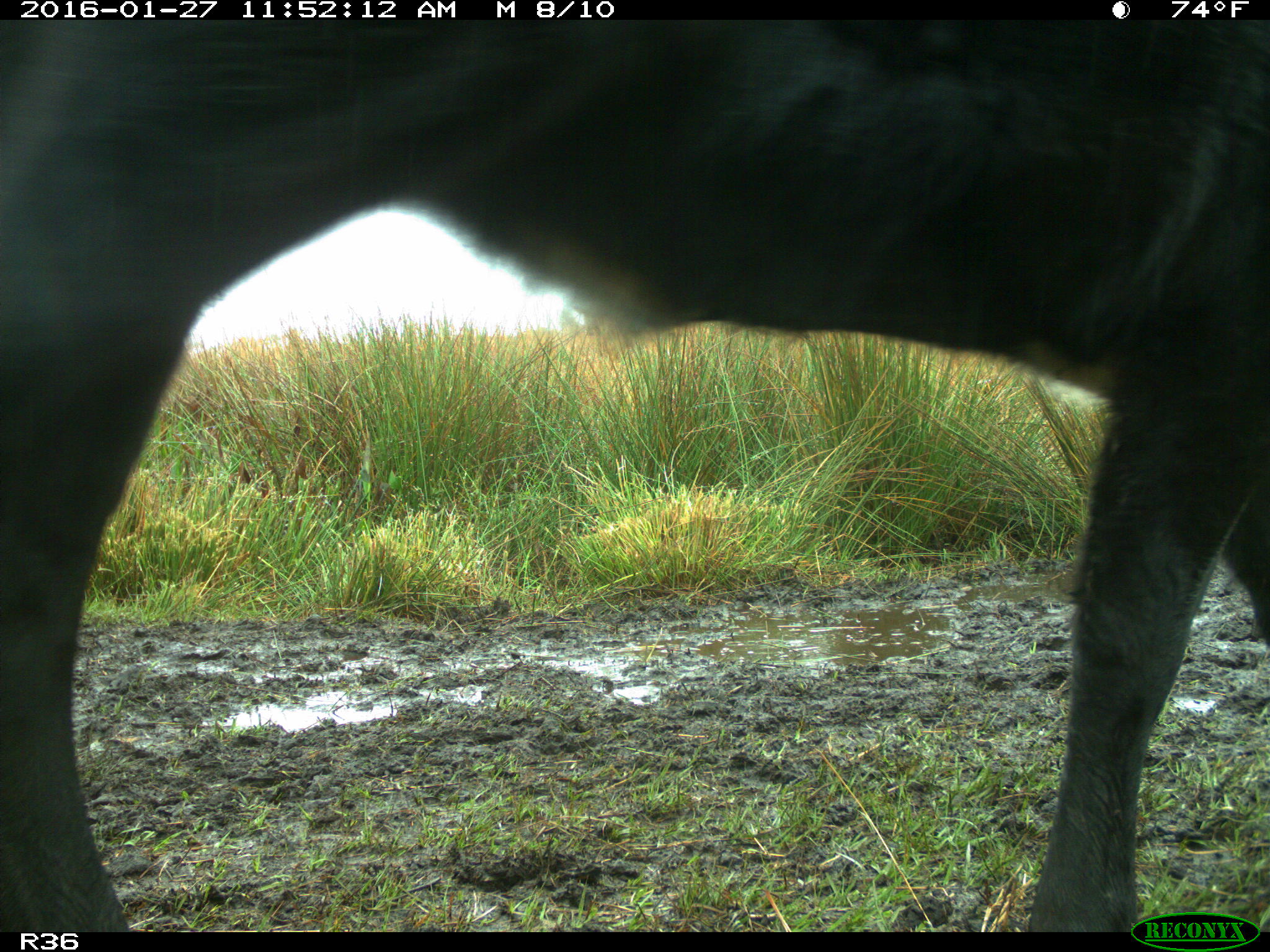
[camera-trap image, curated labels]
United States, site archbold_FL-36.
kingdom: Animalia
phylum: Chordata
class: Mammalia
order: Artiodactyla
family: Bovidae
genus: Bos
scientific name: Bos taurus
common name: domestic cow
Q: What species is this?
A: Bos taurus (domestic cow).